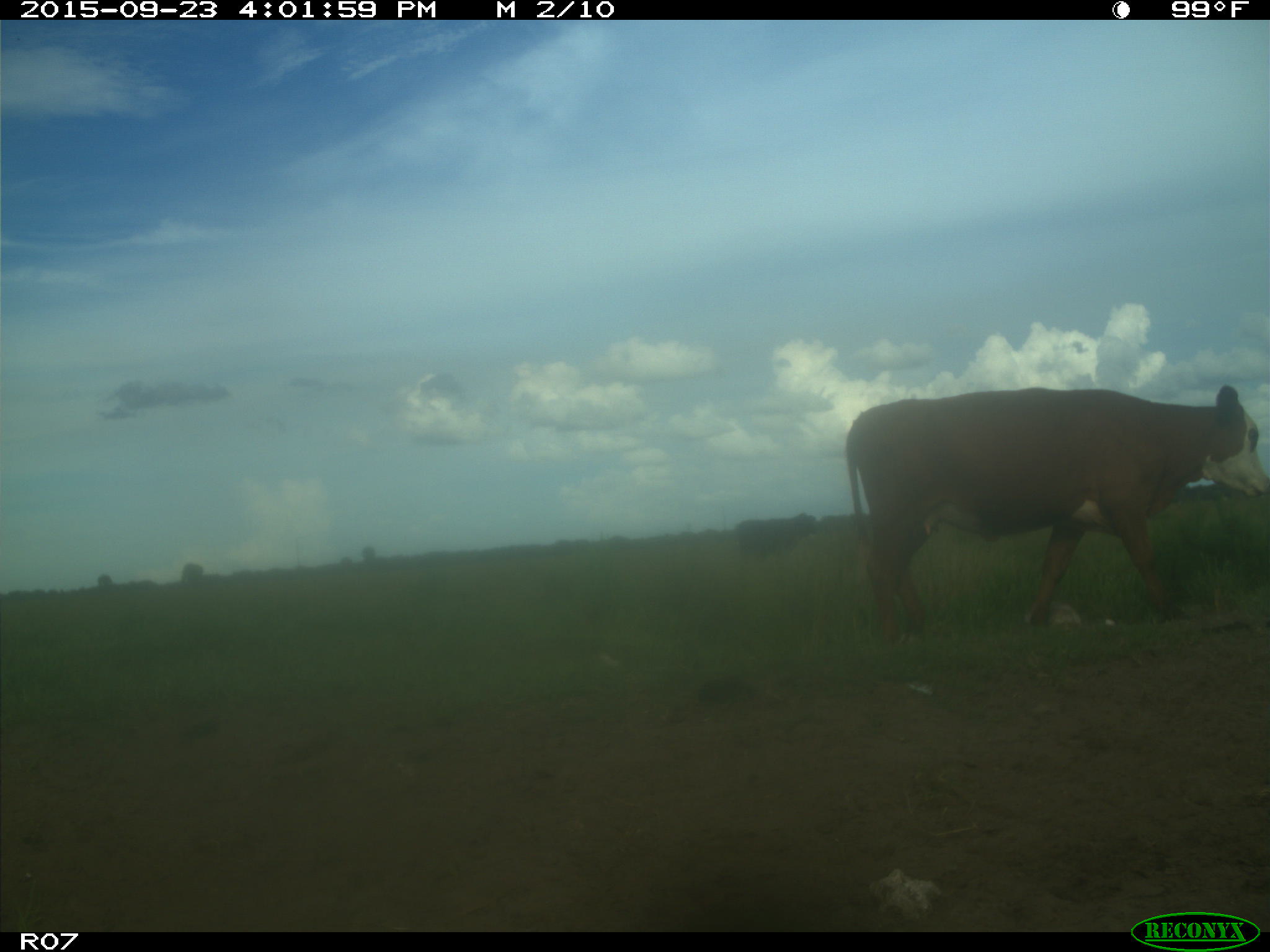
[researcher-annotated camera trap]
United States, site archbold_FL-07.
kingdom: Animalia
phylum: Chordata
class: Mammalia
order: Artiodactyla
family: Bovidae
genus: Bos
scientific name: Bos taurus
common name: domestic cow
Bos taurus (domestic cow).